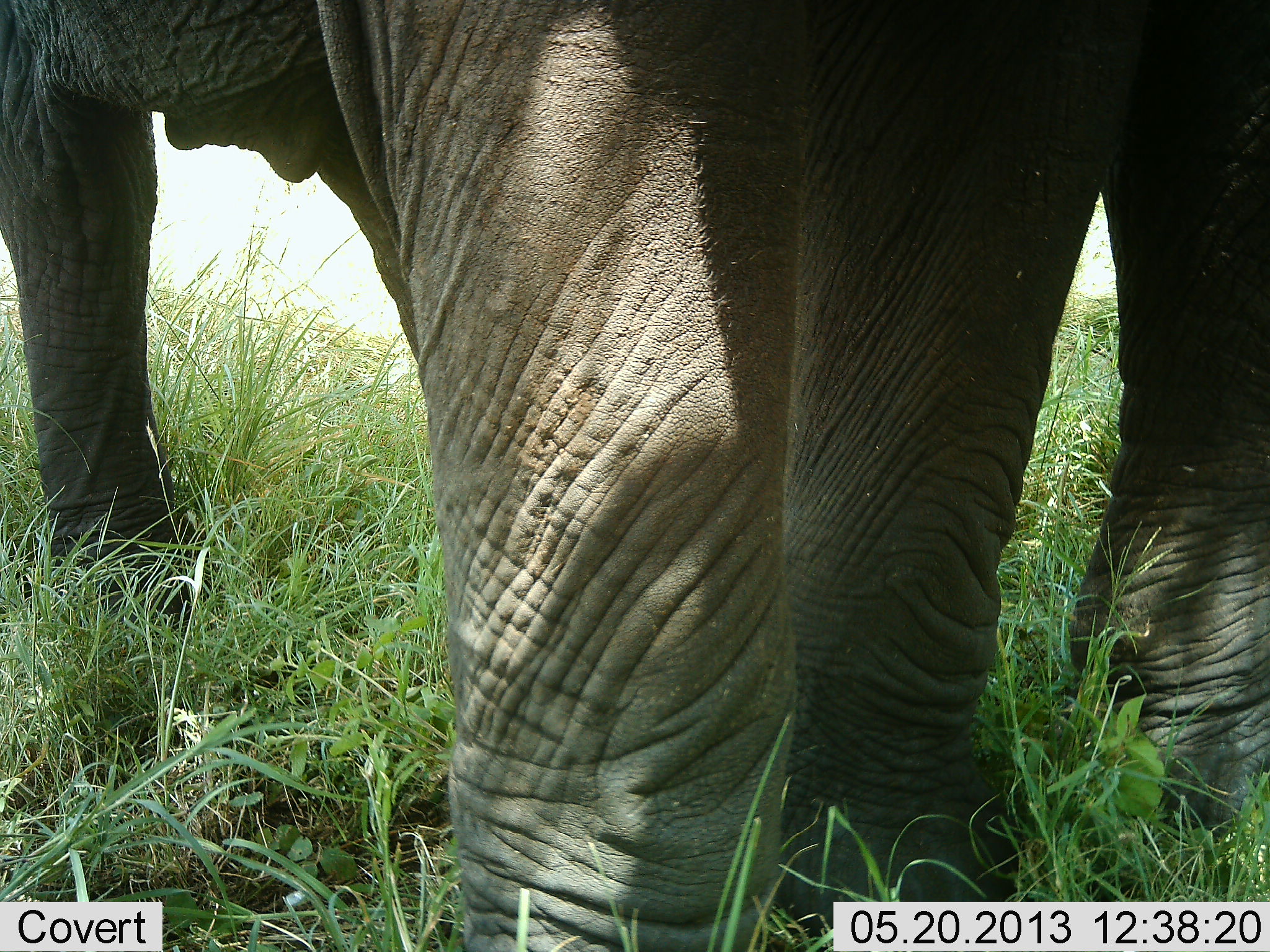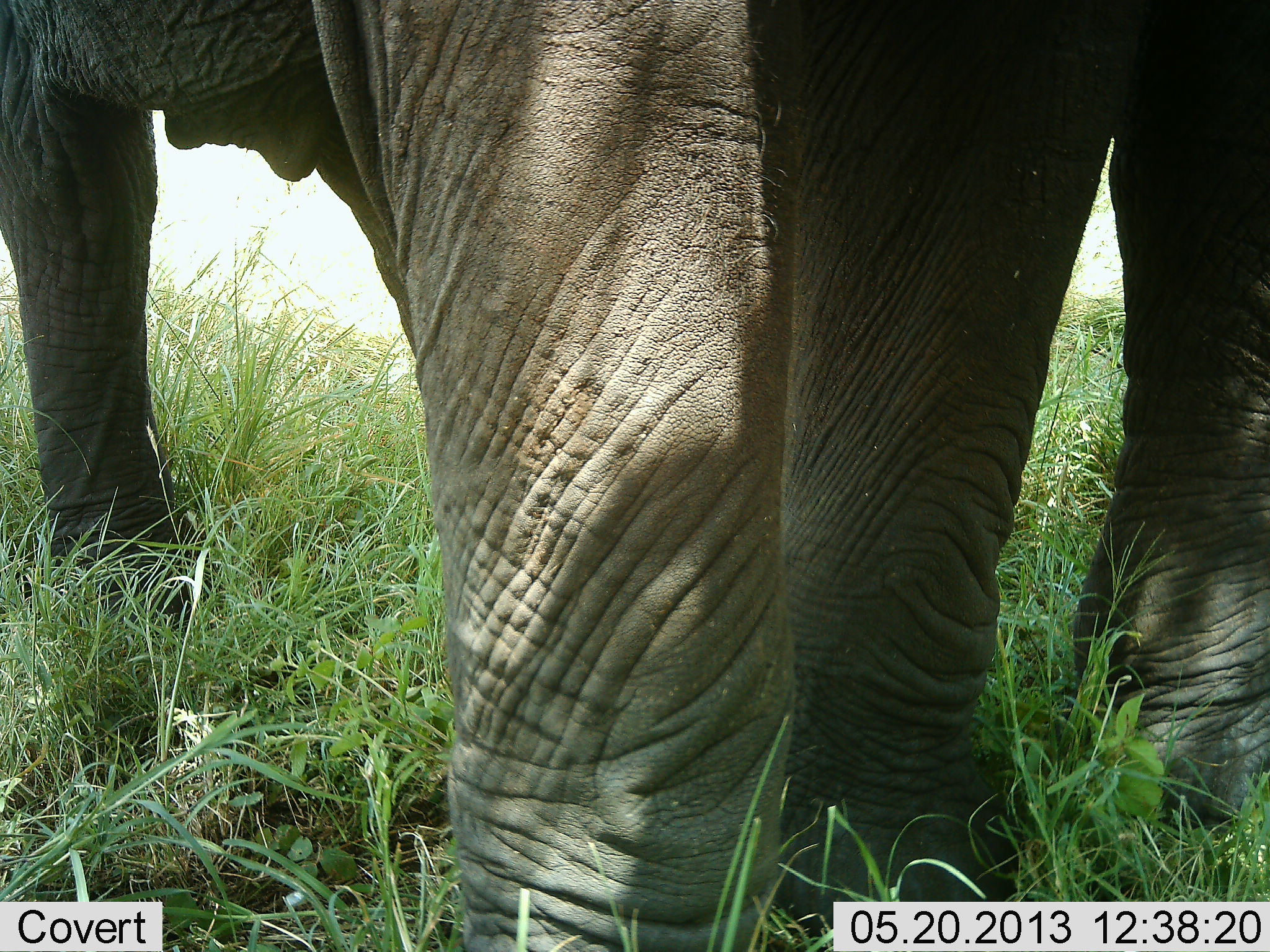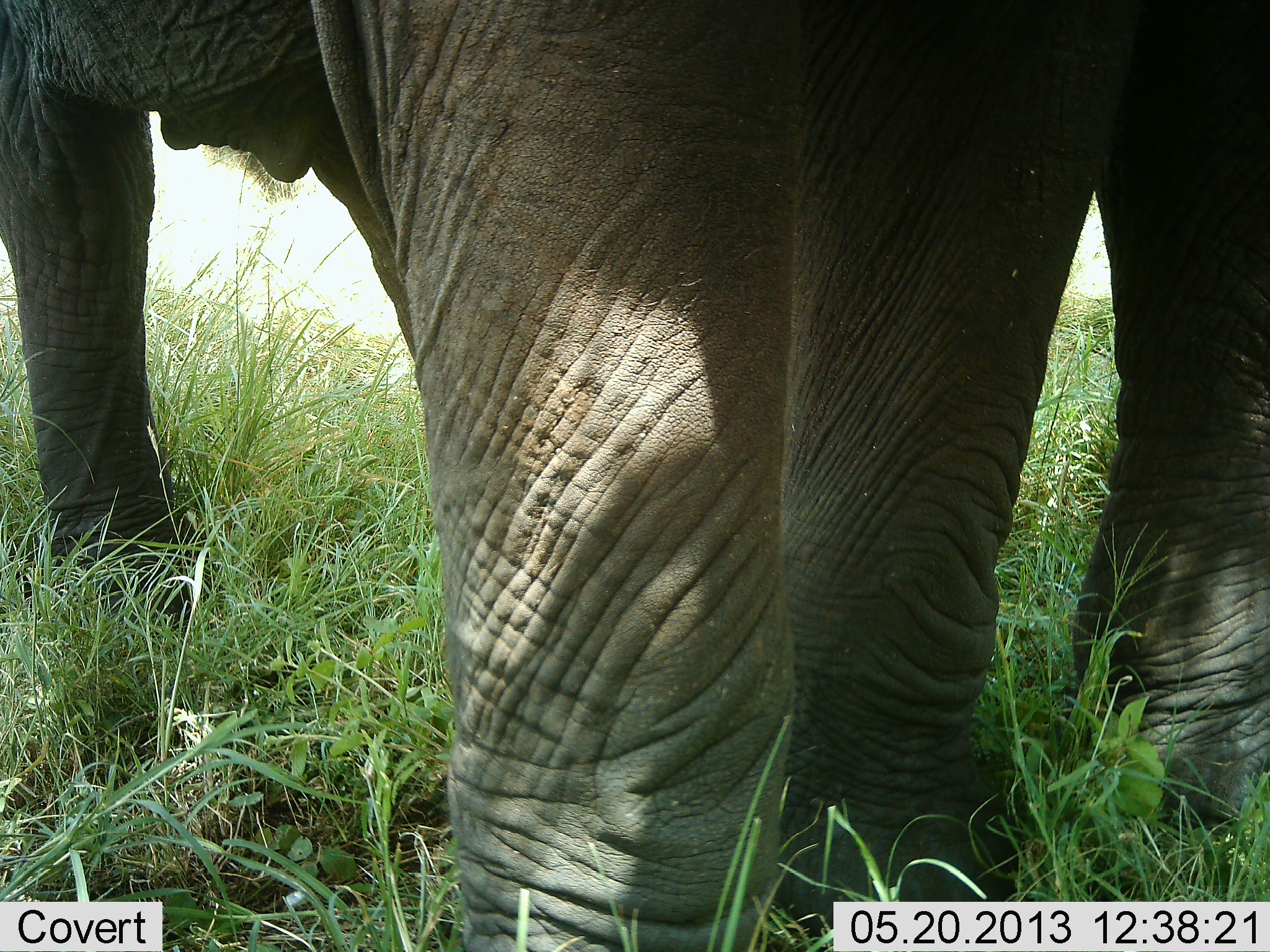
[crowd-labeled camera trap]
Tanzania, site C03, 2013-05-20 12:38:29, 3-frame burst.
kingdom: Animalia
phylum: Chordata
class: Mammalia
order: Proboscidea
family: Elephantidae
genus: Loxodonta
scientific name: Loxodonta africana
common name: african bush elephant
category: elephant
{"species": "elephant (african bush elephant) (Loxodonta africana)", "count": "2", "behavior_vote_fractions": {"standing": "100%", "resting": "0%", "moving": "0%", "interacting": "0%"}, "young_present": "0%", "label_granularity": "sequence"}